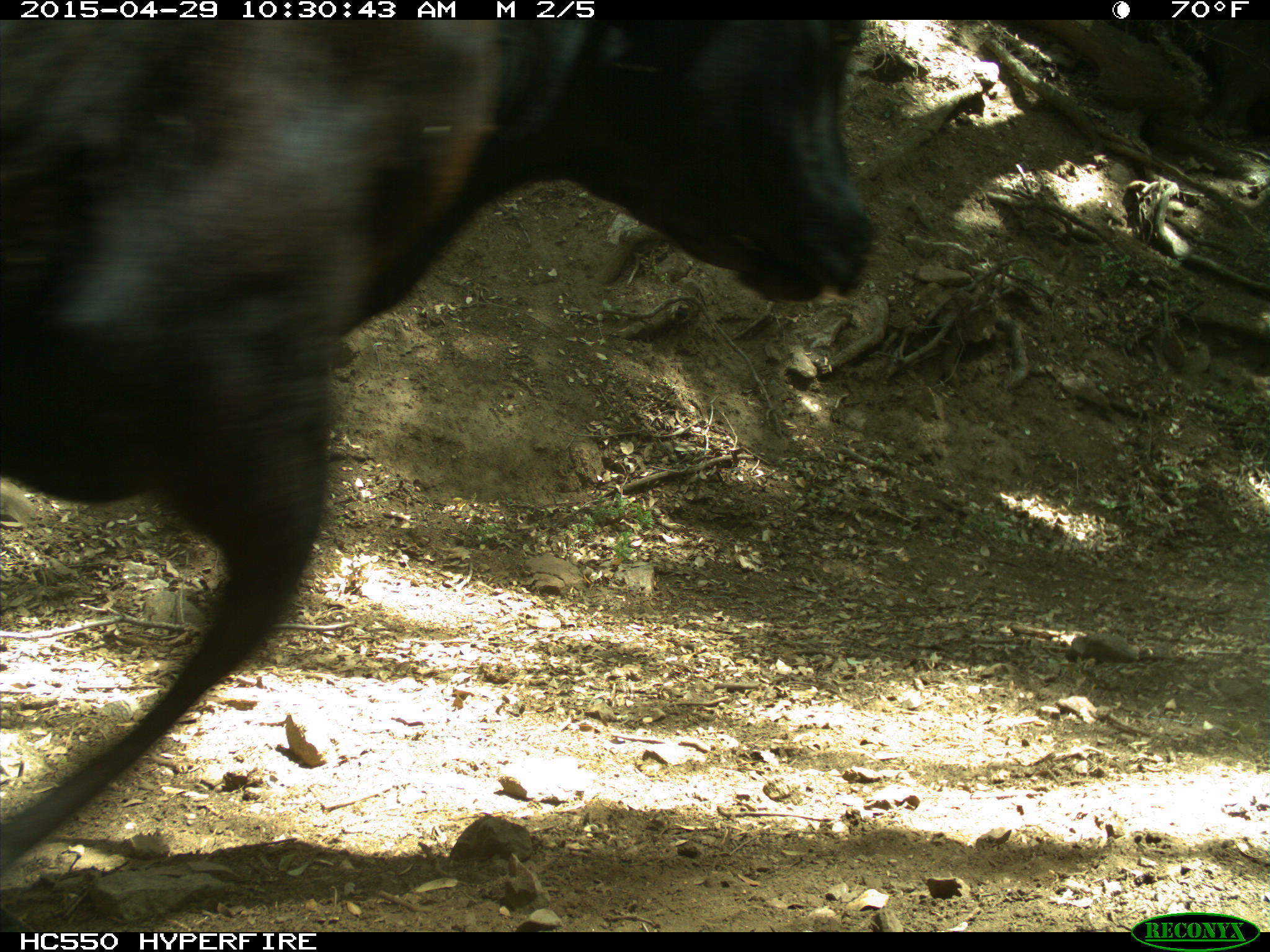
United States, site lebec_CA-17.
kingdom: Animalia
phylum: Chordata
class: Mammalia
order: Artiodactyla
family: Bovidae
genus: Bos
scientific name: Bos taurus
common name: domestic cow